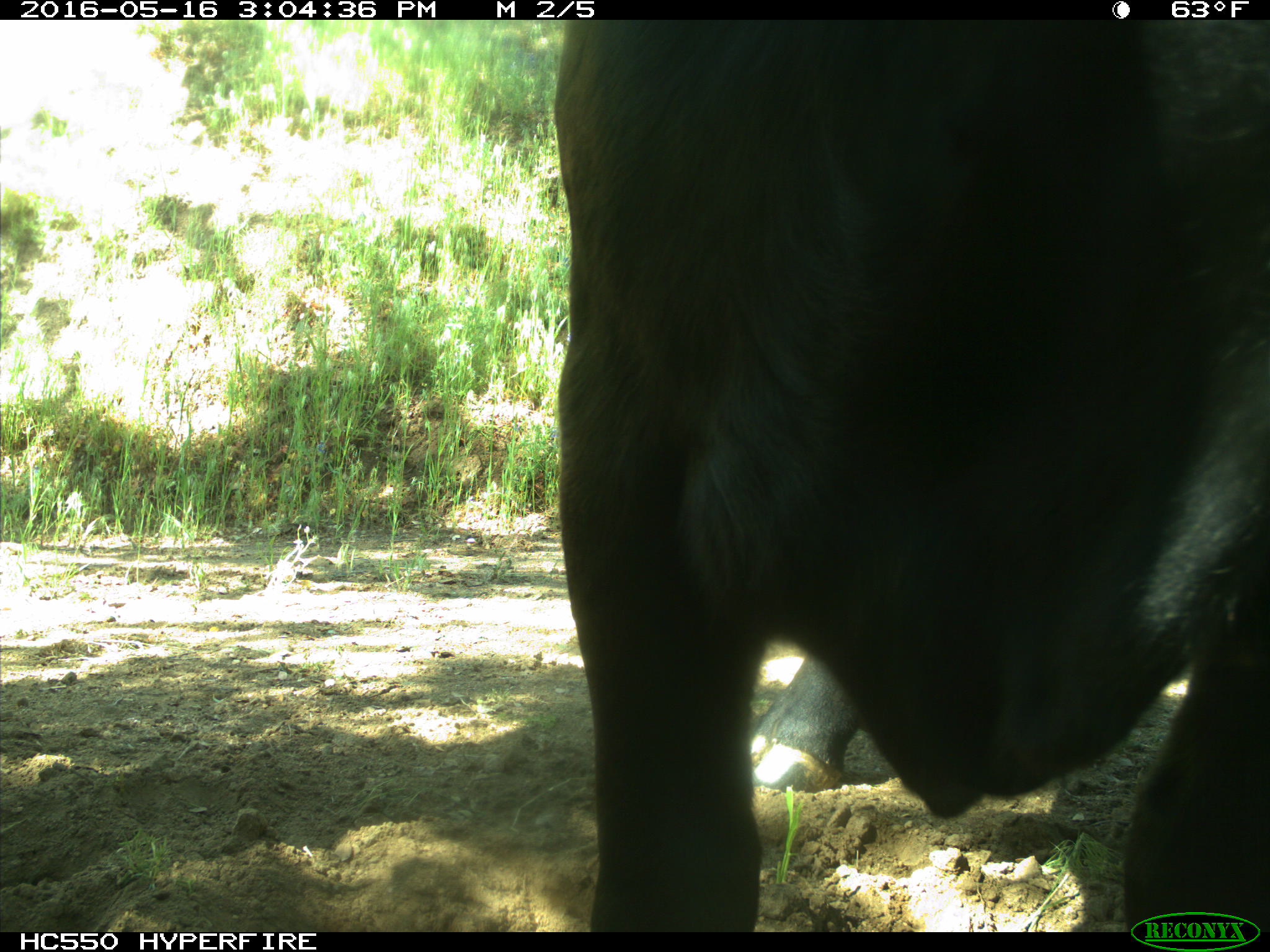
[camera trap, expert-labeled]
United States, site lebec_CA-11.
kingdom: Animalia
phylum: Chordata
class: Mammalia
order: Artiodactyla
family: Bovidae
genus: Bos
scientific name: Bos taurus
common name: domestic cow